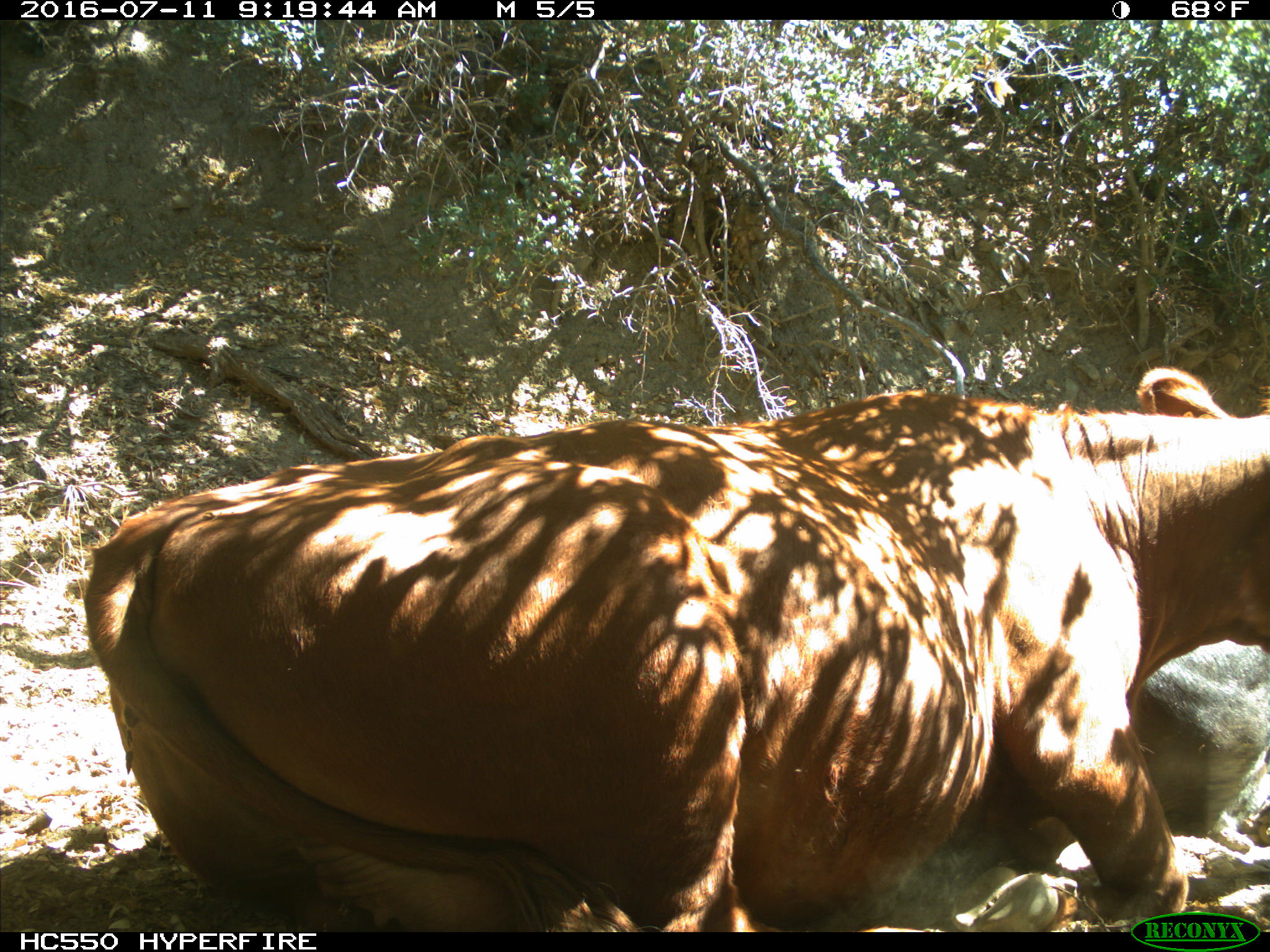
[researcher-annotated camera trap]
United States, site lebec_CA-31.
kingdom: Animalia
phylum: Chordata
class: Mammalia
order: Artiodactyla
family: Bovidae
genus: Bos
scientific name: Bos taurus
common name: domestic cow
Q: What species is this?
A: Bos taurus (domestic cow).